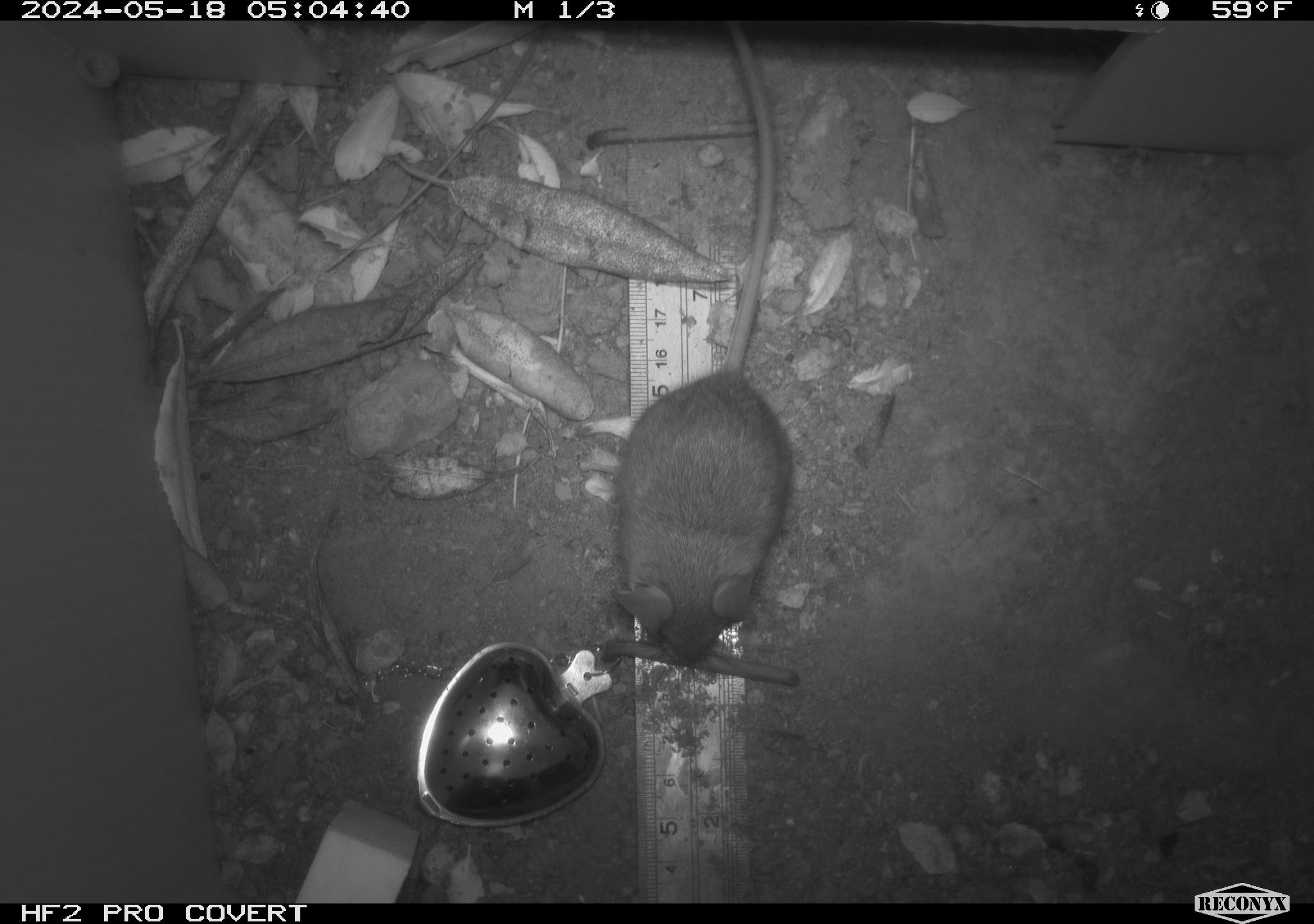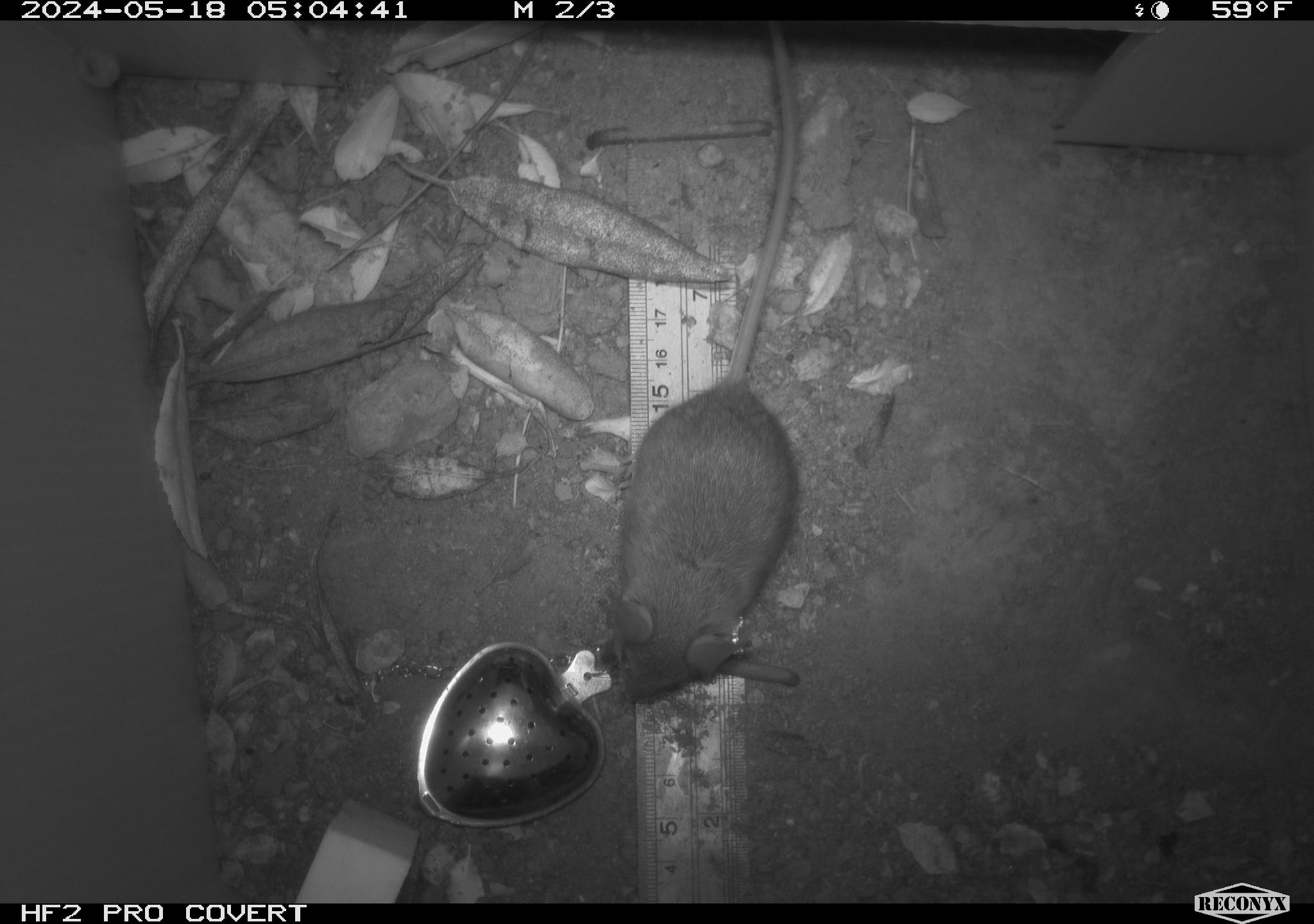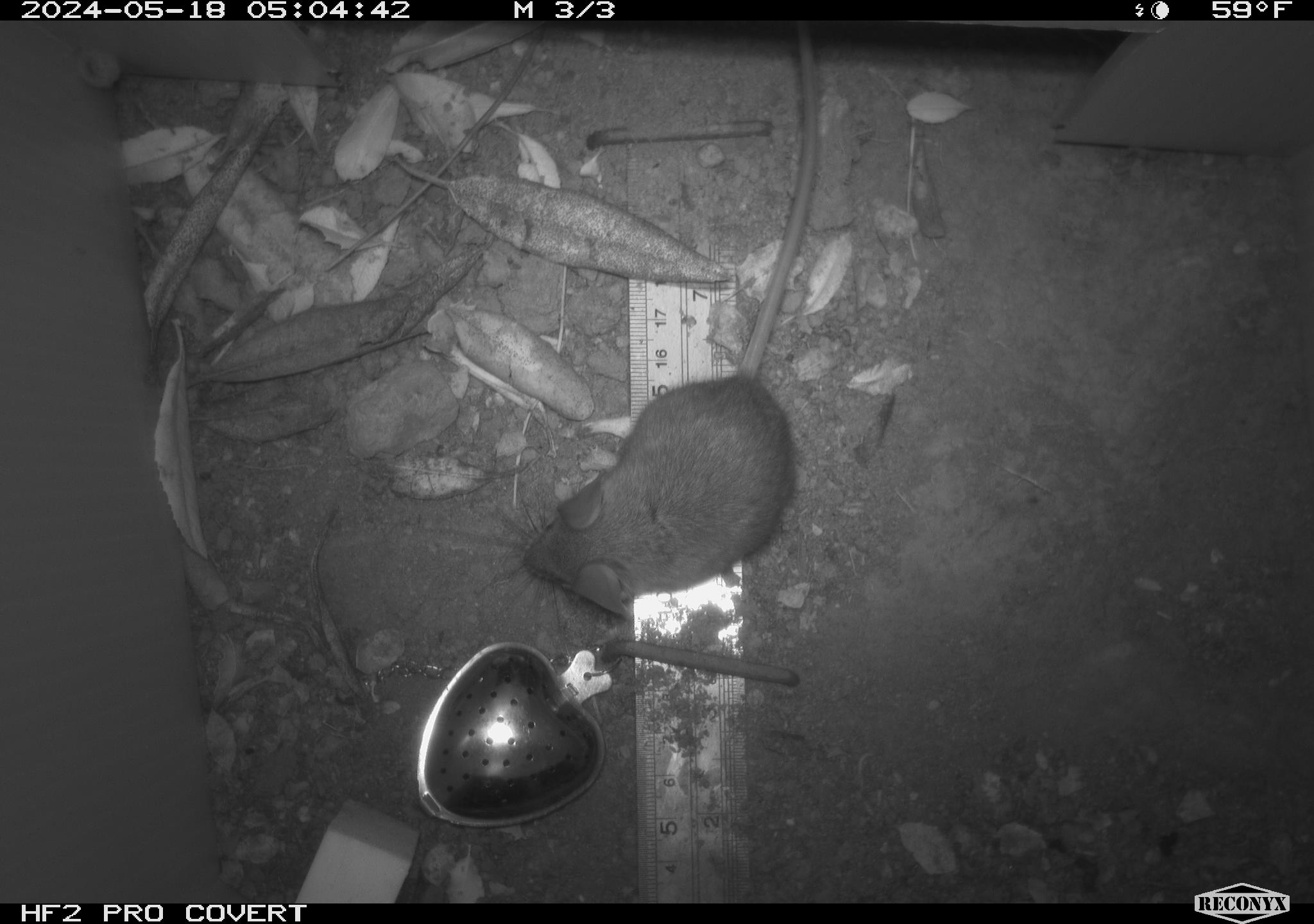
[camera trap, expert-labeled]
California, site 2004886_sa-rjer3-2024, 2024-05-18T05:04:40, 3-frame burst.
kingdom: Animalia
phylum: Chordata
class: Mammalia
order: Rodentia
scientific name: Rodentia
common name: mouse species